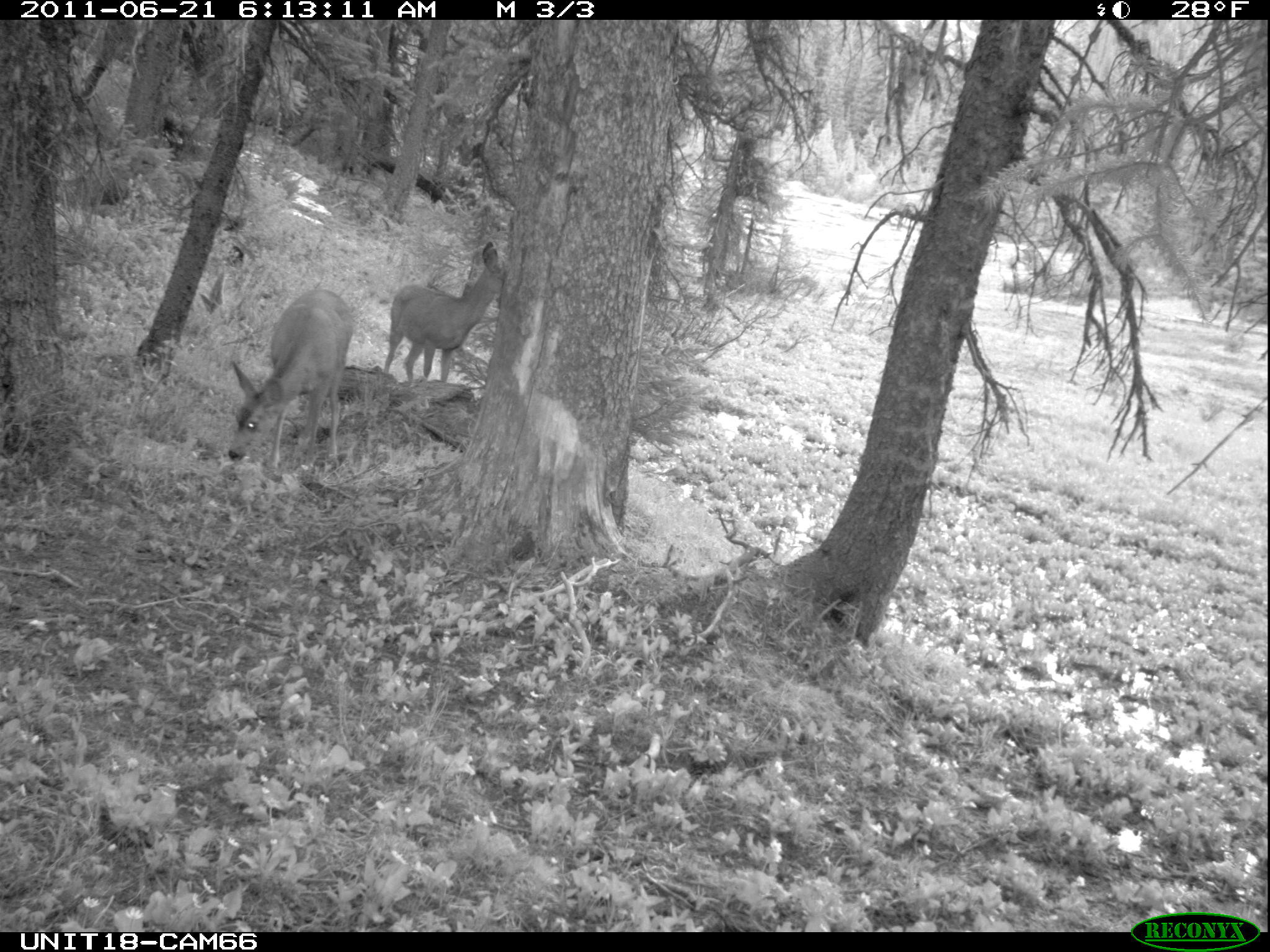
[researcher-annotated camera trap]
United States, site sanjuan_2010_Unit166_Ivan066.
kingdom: Animalia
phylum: Chordata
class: Mammalia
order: Artiodactyla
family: Cervidae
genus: Odocoileus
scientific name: Odocoileus hemionus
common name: mule deer